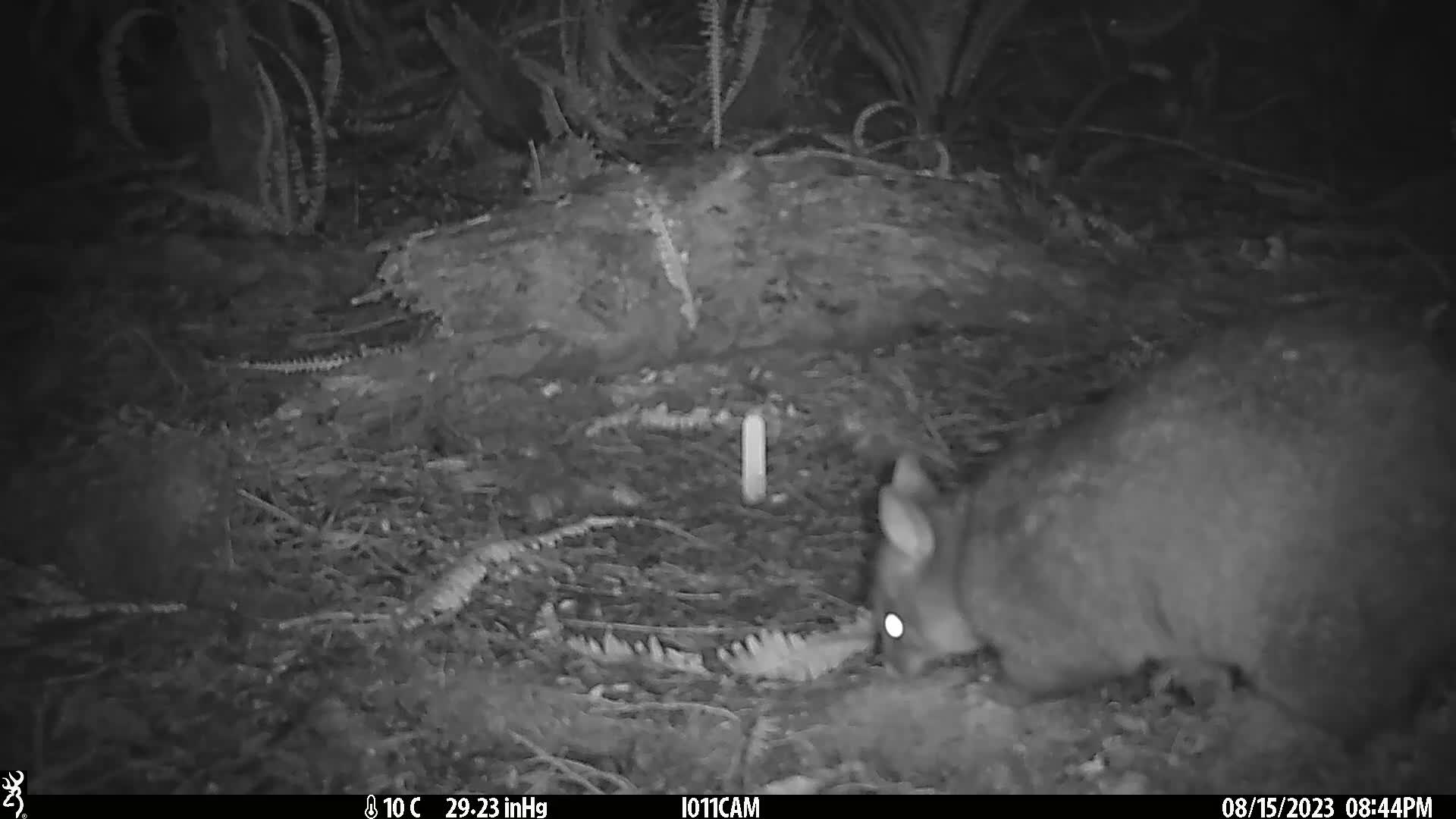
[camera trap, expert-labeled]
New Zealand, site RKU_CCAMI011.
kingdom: Animalia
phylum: Chordata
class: Mammalia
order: Diprotodontia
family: Phalangeridae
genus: Trichosurus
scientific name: Trichosurus vulpecula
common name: common brushtail possum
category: possum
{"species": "possum (common brushtail possum) (Trichosurus vulpecula)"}